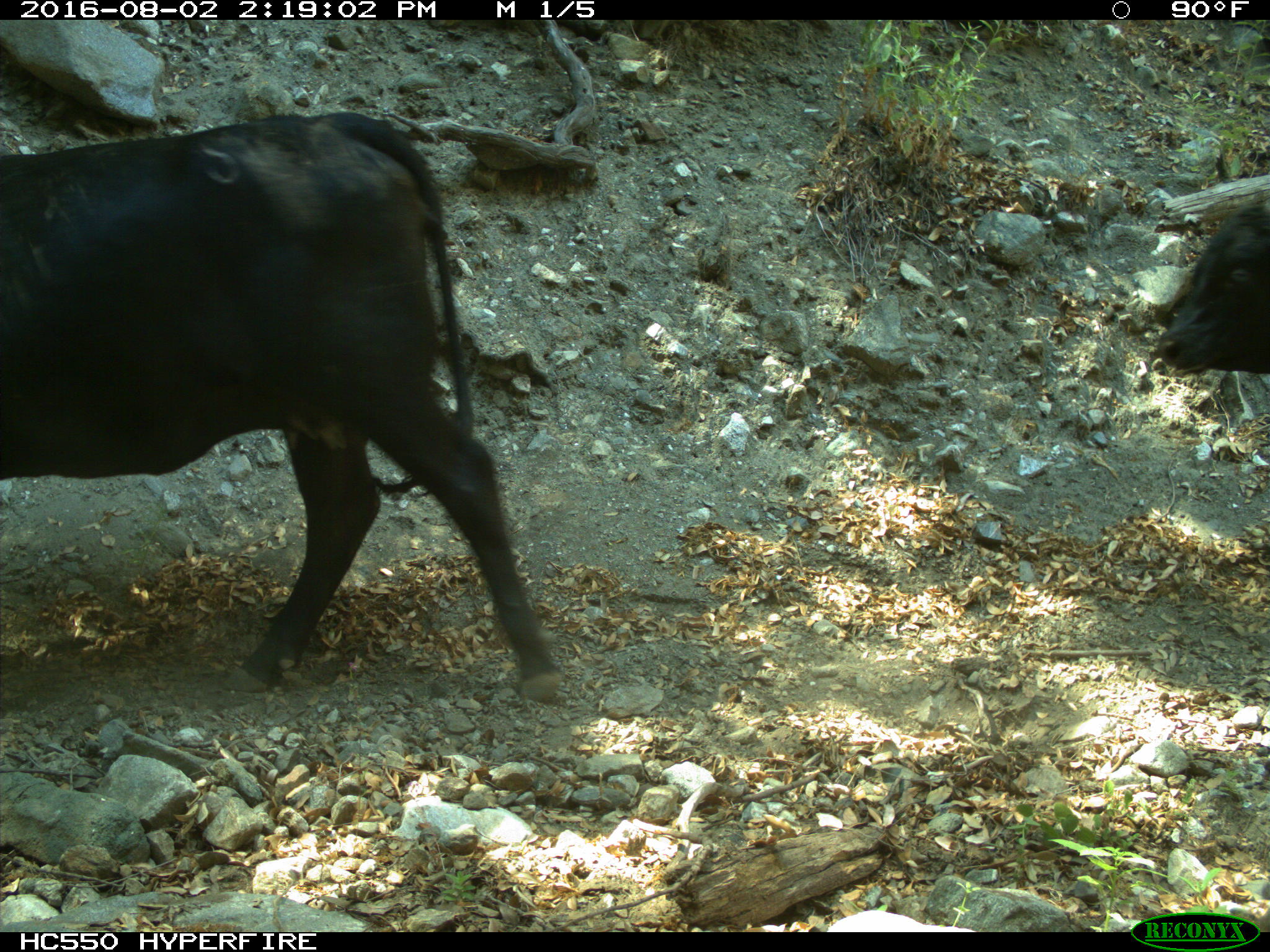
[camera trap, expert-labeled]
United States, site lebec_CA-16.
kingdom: Animalia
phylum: Chordata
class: Mammalia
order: Artiodactyla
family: Bovidae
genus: Bos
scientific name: Bos taurus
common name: domestic cow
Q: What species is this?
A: Bos taurus (domestic cow).